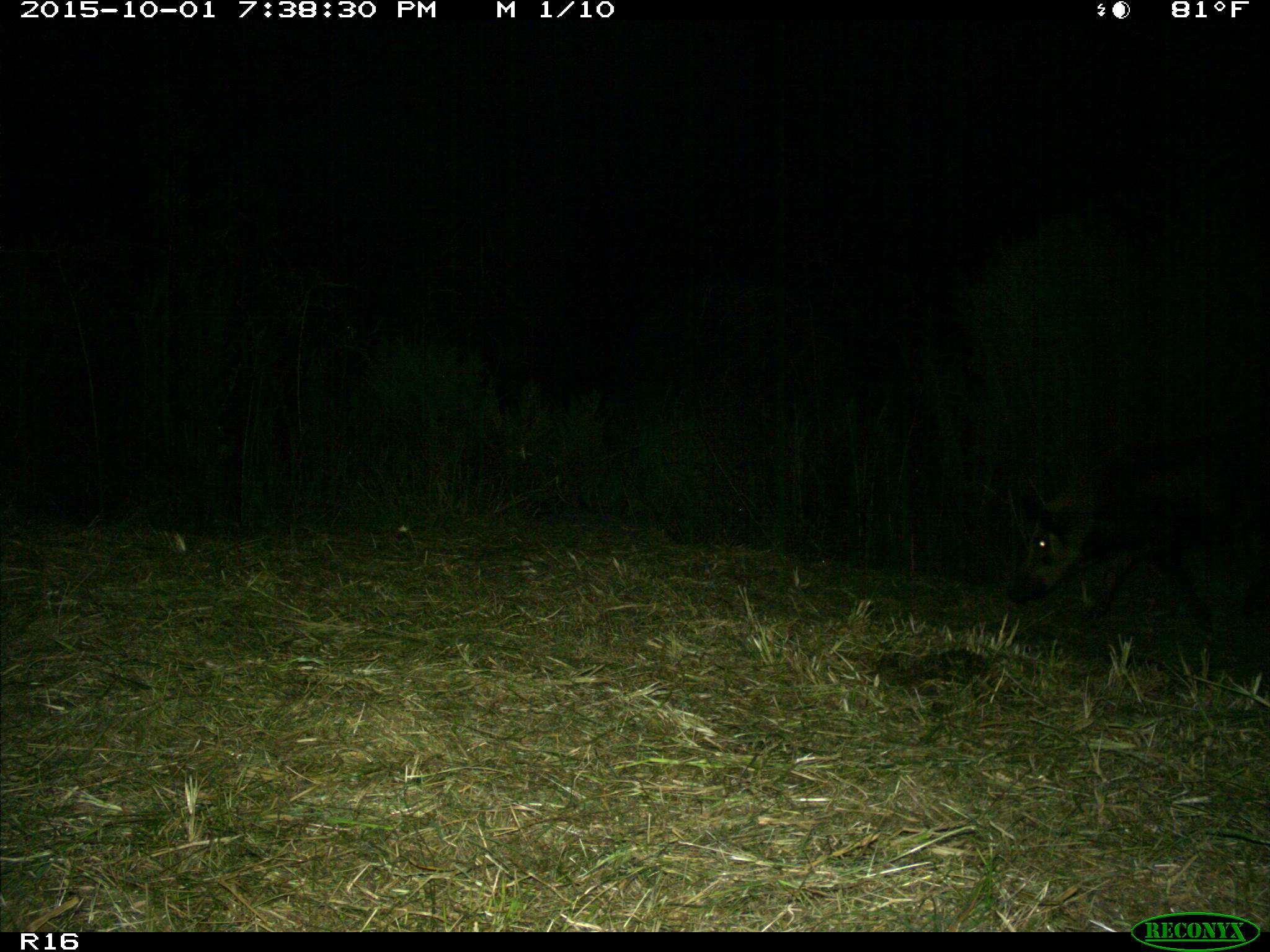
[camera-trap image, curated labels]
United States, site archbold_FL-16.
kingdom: Animalia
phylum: Chordata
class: Mammalia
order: Artiodactyla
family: Suidae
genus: Sus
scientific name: Sus scrofa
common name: wild boar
Sus scrofa (wild boar).